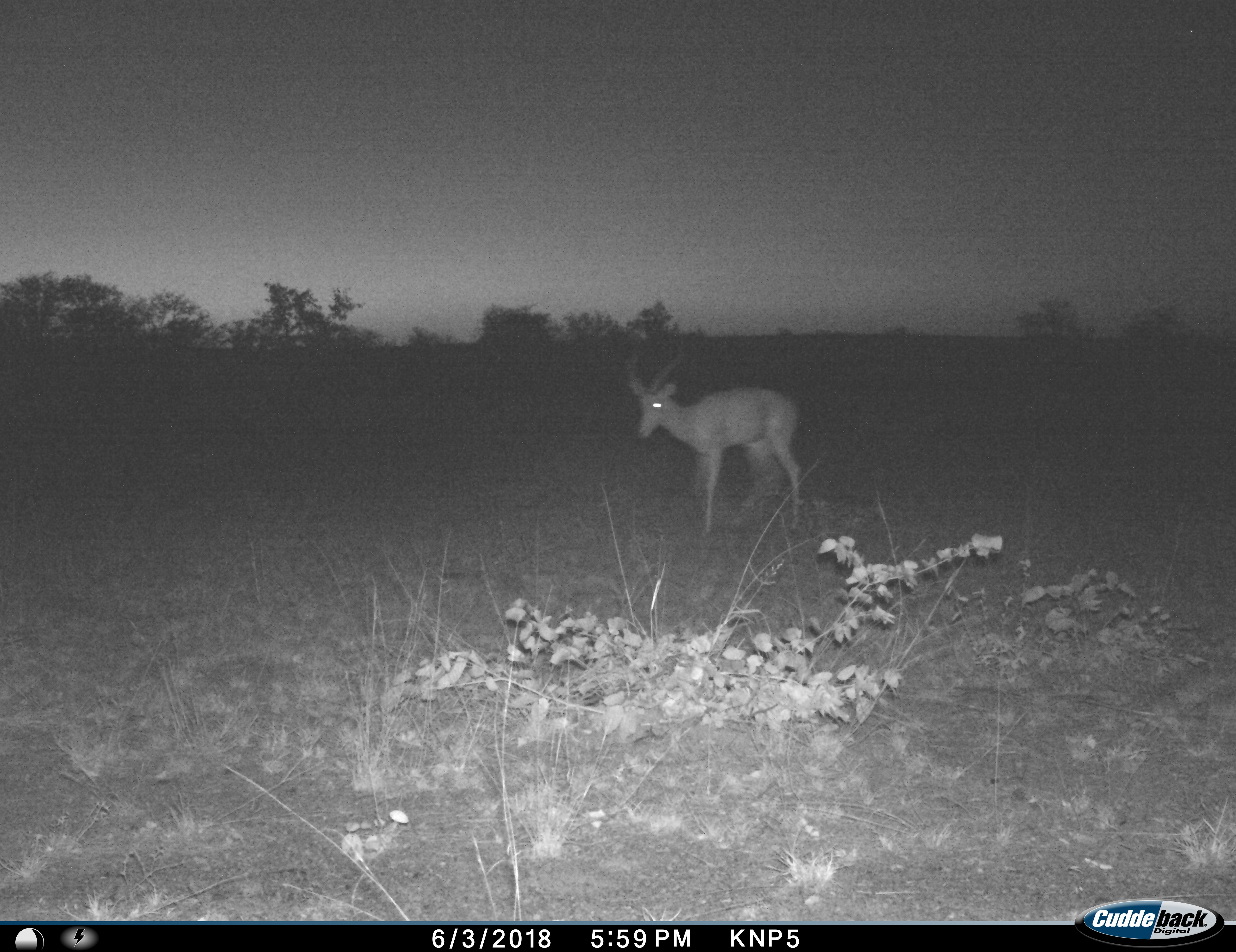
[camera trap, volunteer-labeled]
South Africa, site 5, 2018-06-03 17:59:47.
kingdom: Animalia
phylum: Chordata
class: Mammalia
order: Artiodactyla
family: Bovidae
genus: Aepyceros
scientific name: Aepyceros melampus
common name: impala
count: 1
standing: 44%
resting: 0%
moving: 56%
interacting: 0%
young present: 0%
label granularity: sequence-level